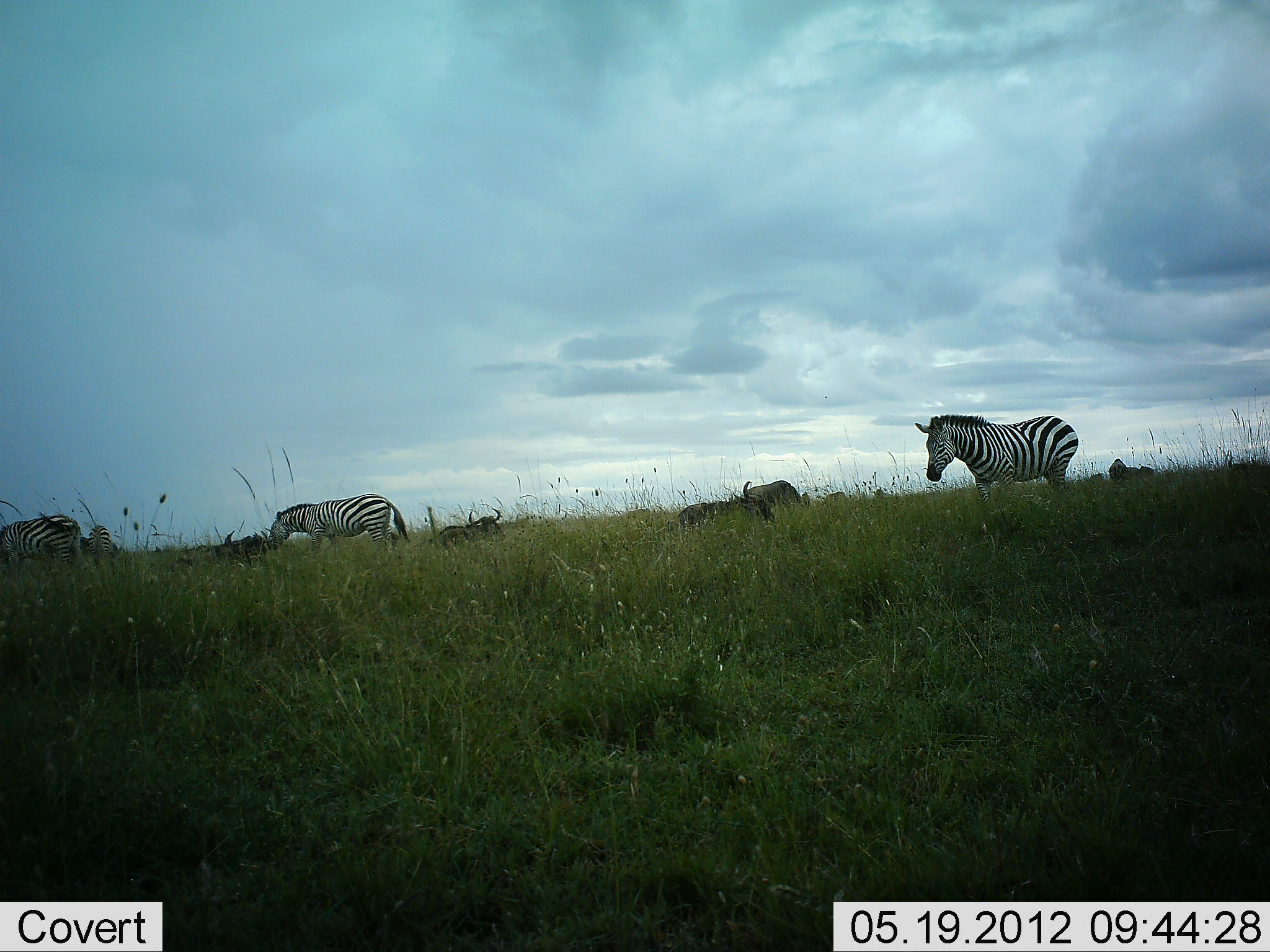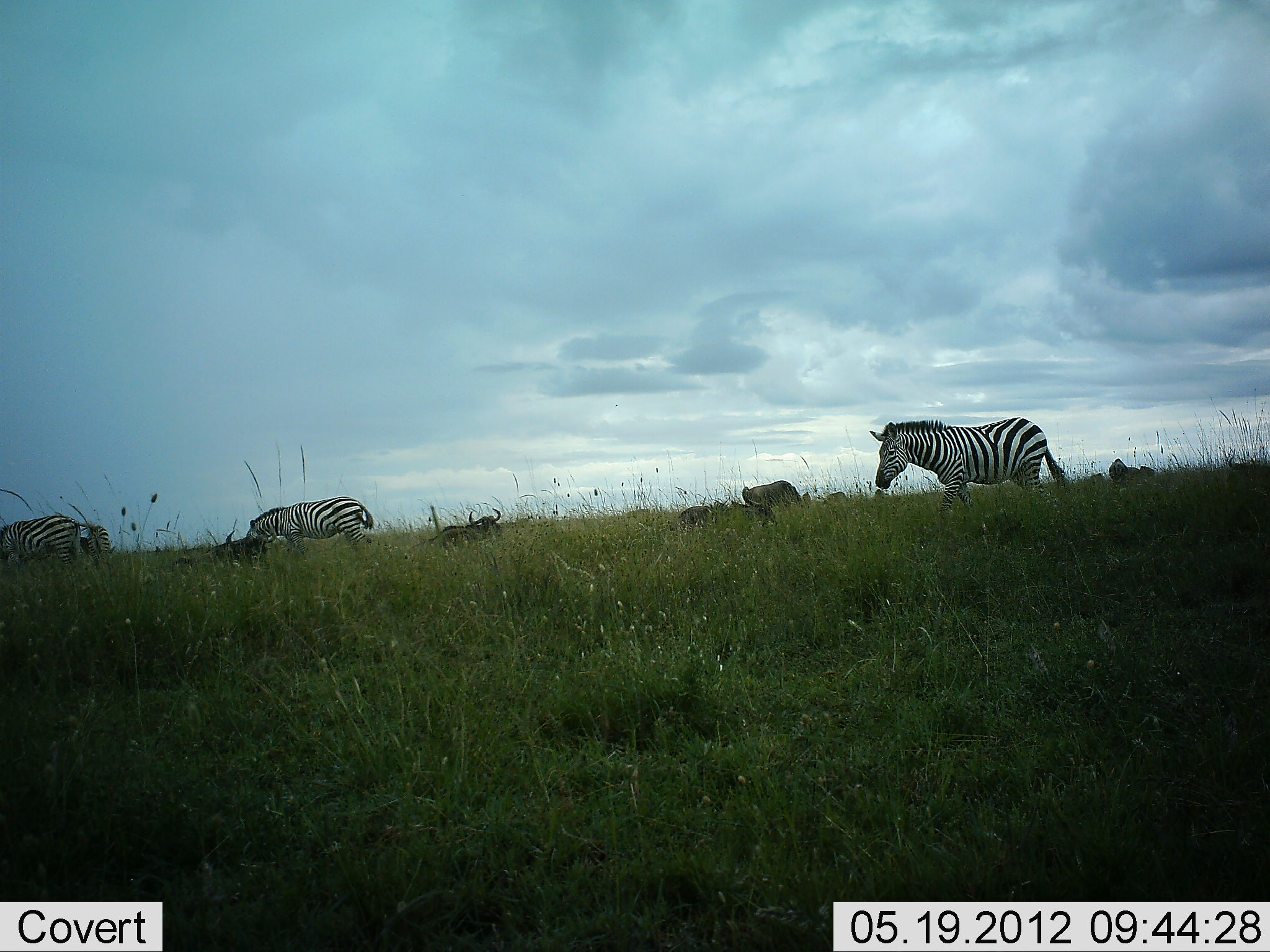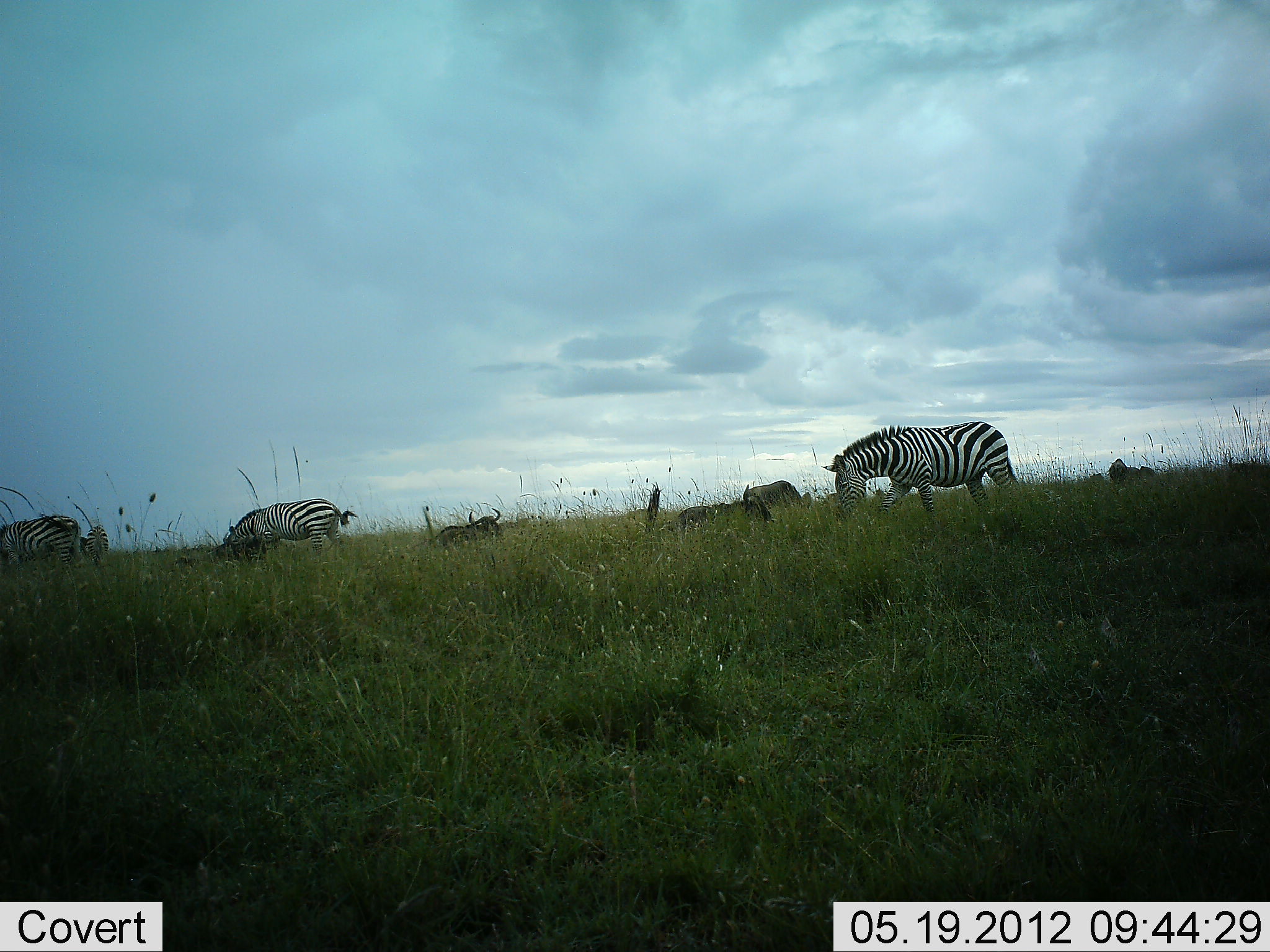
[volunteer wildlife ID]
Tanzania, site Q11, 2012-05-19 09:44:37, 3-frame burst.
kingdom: Animalia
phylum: Chordata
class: Mammalia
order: Artiodactyla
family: Bovidae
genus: Connochaetes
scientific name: Connochaetes taurinus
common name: blue wildebeest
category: wildebeest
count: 6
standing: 10%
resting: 90%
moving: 0%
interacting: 0%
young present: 0%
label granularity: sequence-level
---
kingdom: Animalia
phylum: Chordata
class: Mammalia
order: Perissodactyla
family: Equidae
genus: Equus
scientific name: Equus quagga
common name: plains zebra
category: zebra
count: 4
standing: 29%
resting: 0%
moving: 86%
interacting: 0%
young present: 0%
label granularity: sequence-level